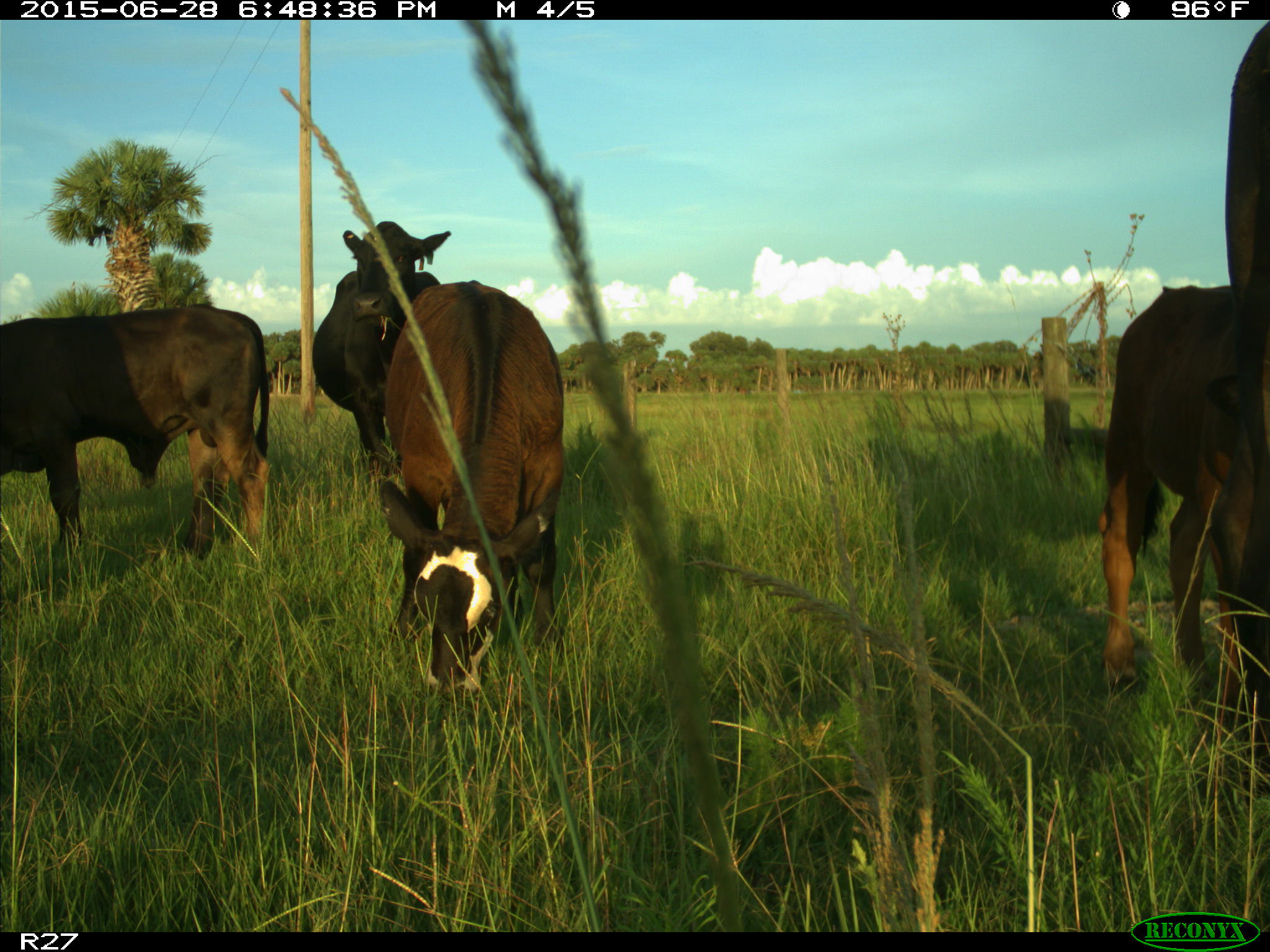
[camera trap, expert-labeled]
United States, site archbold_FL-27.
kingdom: Animalia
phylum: Chordata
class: Mammalia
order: Artiodactyla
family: Bovidae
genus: Bos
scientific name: Bos taurus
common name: domestic cow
Bos taurus (domestic cow).